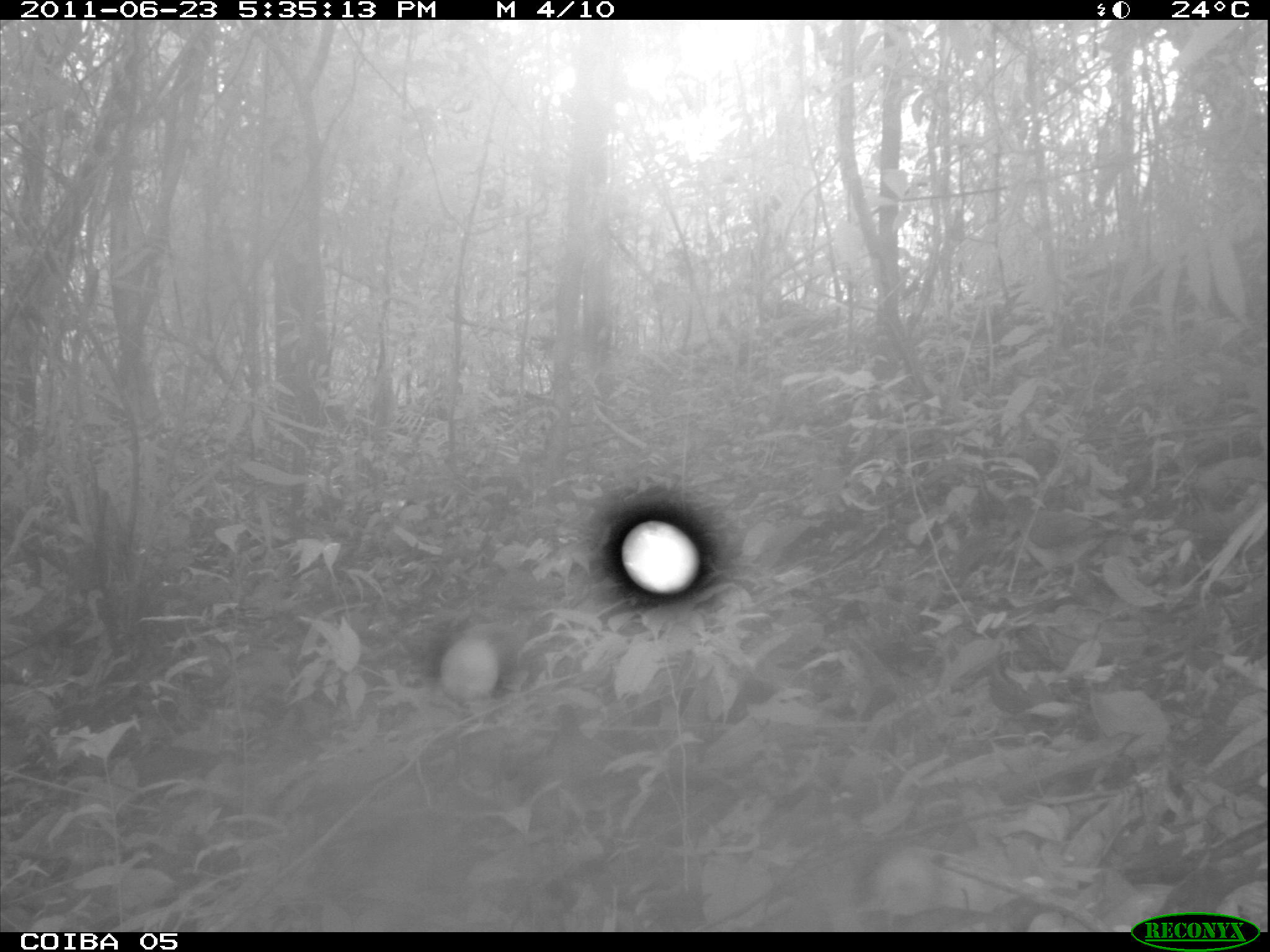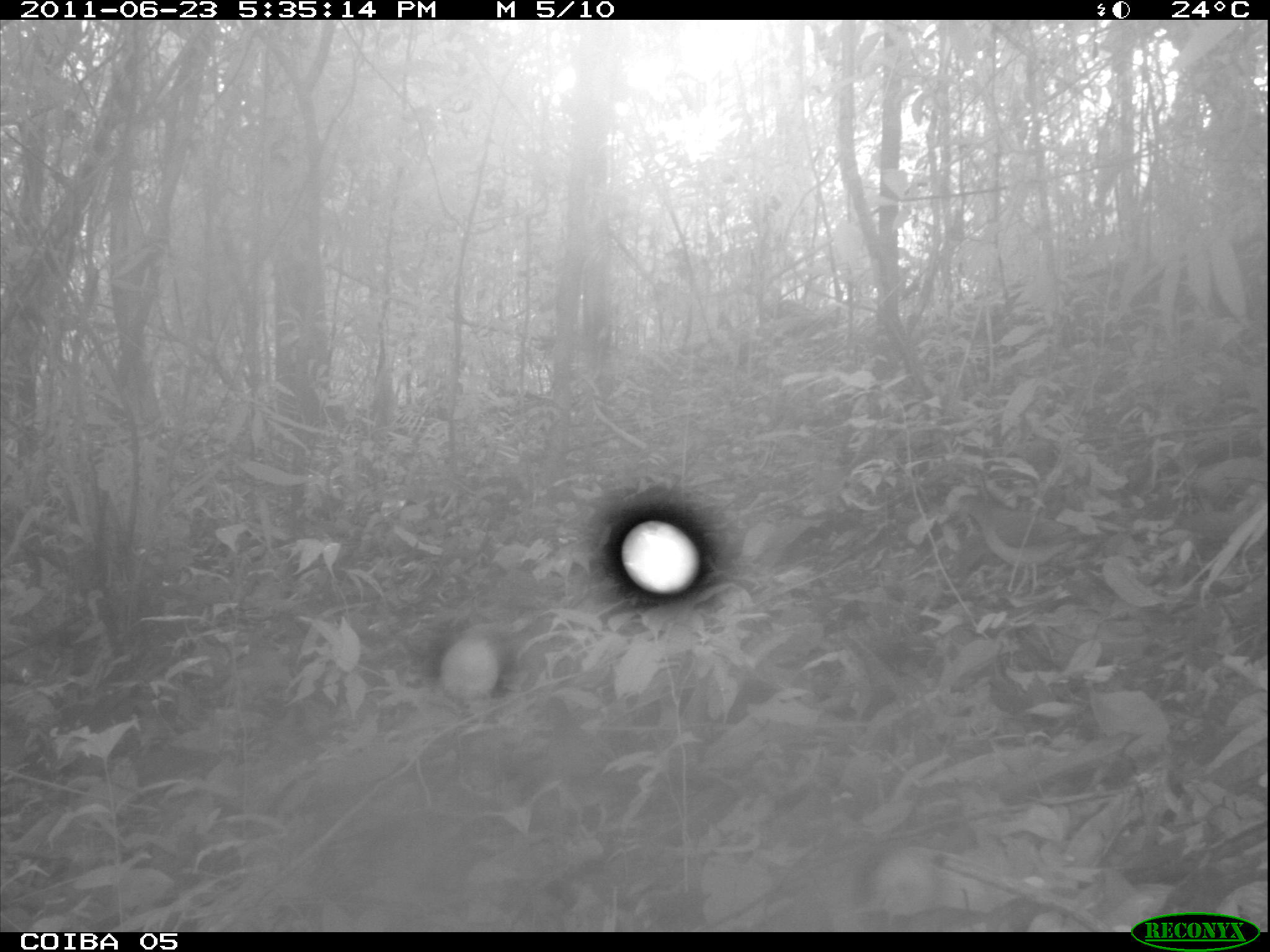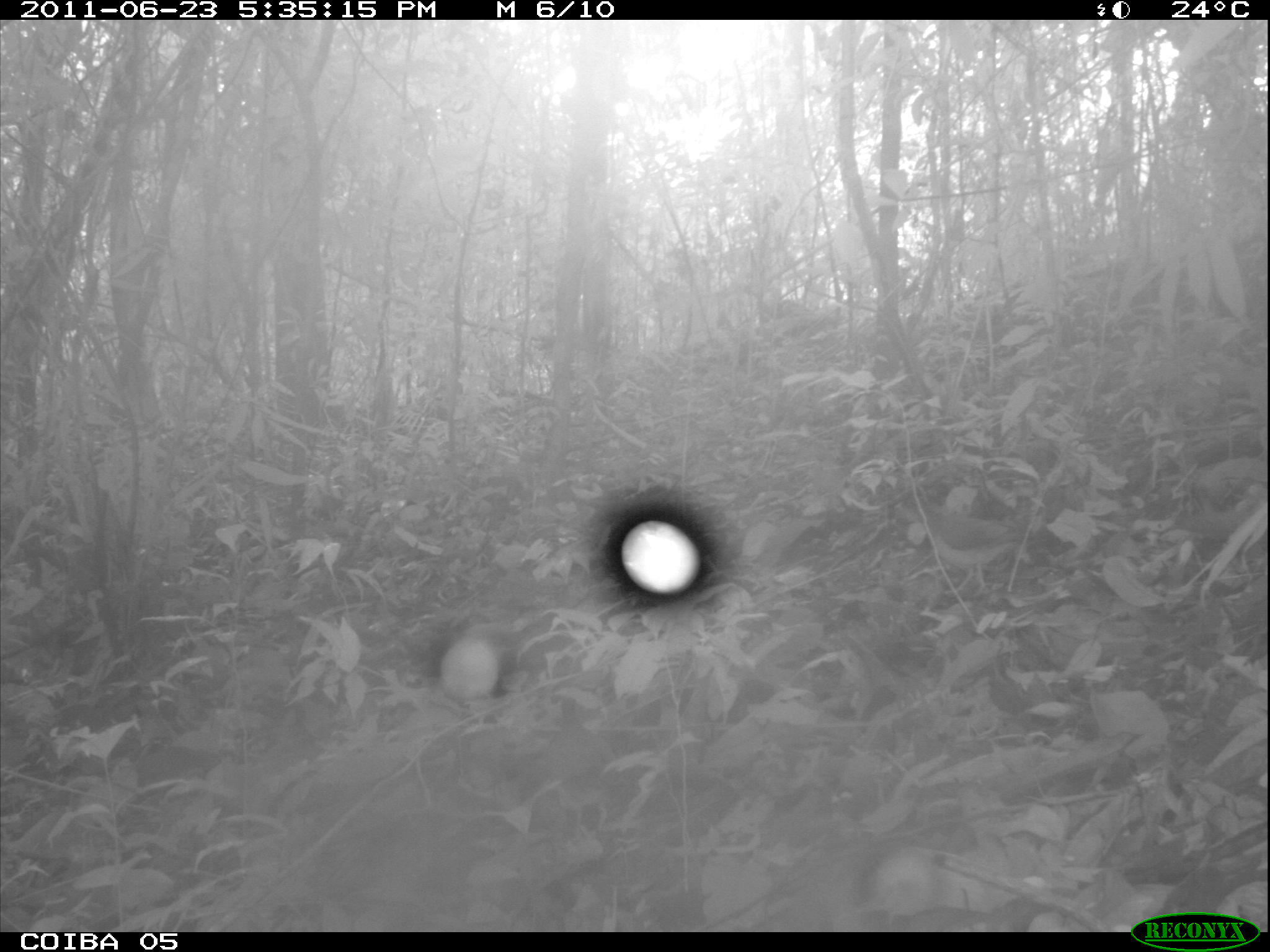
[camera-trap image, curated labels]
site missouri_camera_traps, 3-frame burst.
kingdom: Animalia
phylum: Chordata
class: Aves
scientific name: Aves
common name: bird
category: bird spec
Bird spec (bird) (Aves).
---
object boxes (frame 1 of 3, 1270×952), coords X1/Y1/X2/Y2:
bird spec: 531/699/651/853; 994/474/1120/603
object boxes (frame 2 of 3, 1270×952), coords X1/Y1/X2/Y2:
bird spec: 948/484/1084/662; 529/699/651/853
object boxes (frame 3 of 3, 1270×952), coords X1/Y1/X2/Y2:
bird spec: 880/471/1041/610; 527/697/651/853